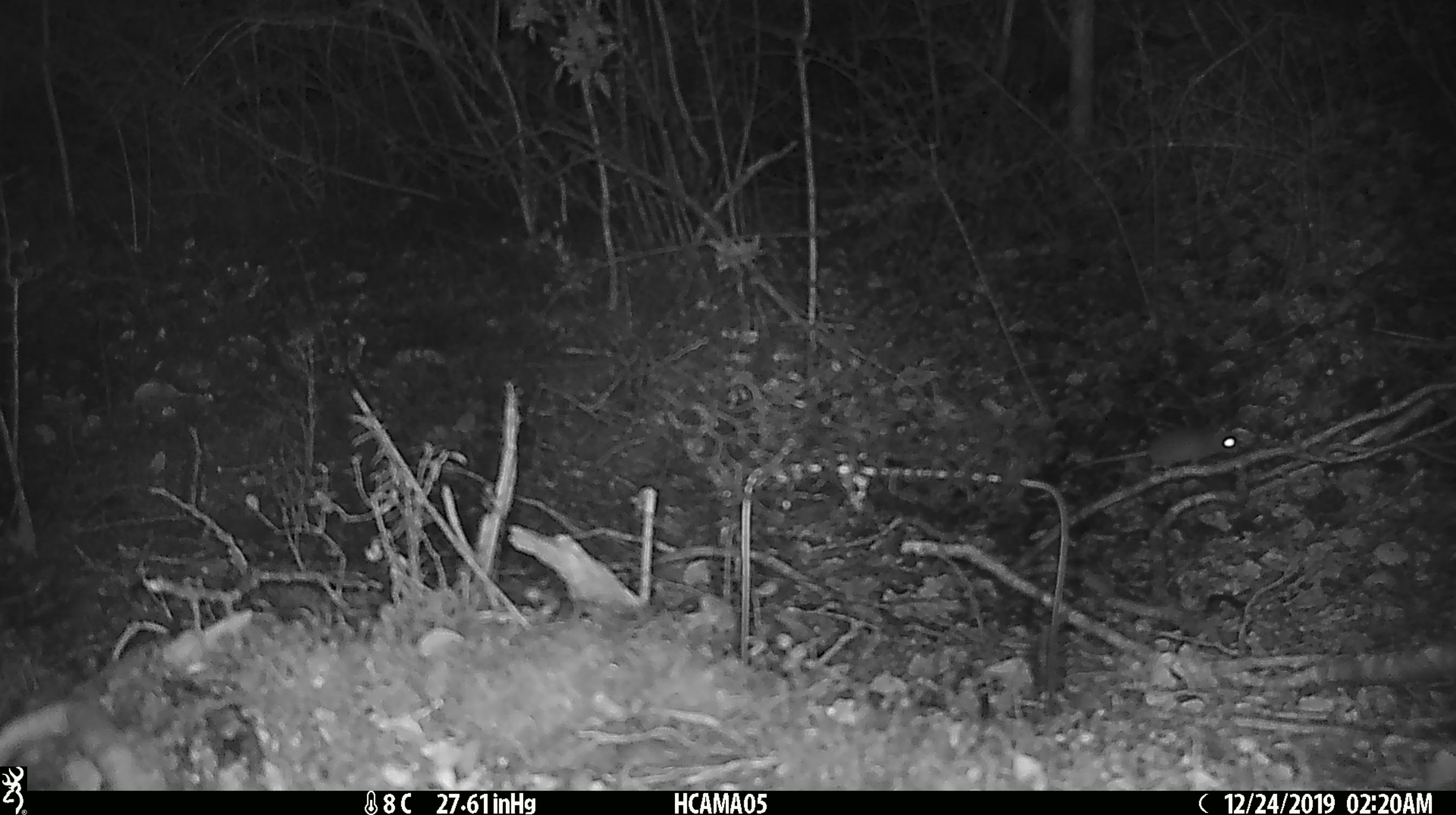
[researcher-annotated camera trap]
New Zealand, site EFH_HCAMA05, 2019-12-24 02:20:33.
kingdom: Animalia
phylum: Chordata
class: Mammalia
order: Rodentia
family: Muridae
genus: Mus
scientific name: Mus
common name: mouse